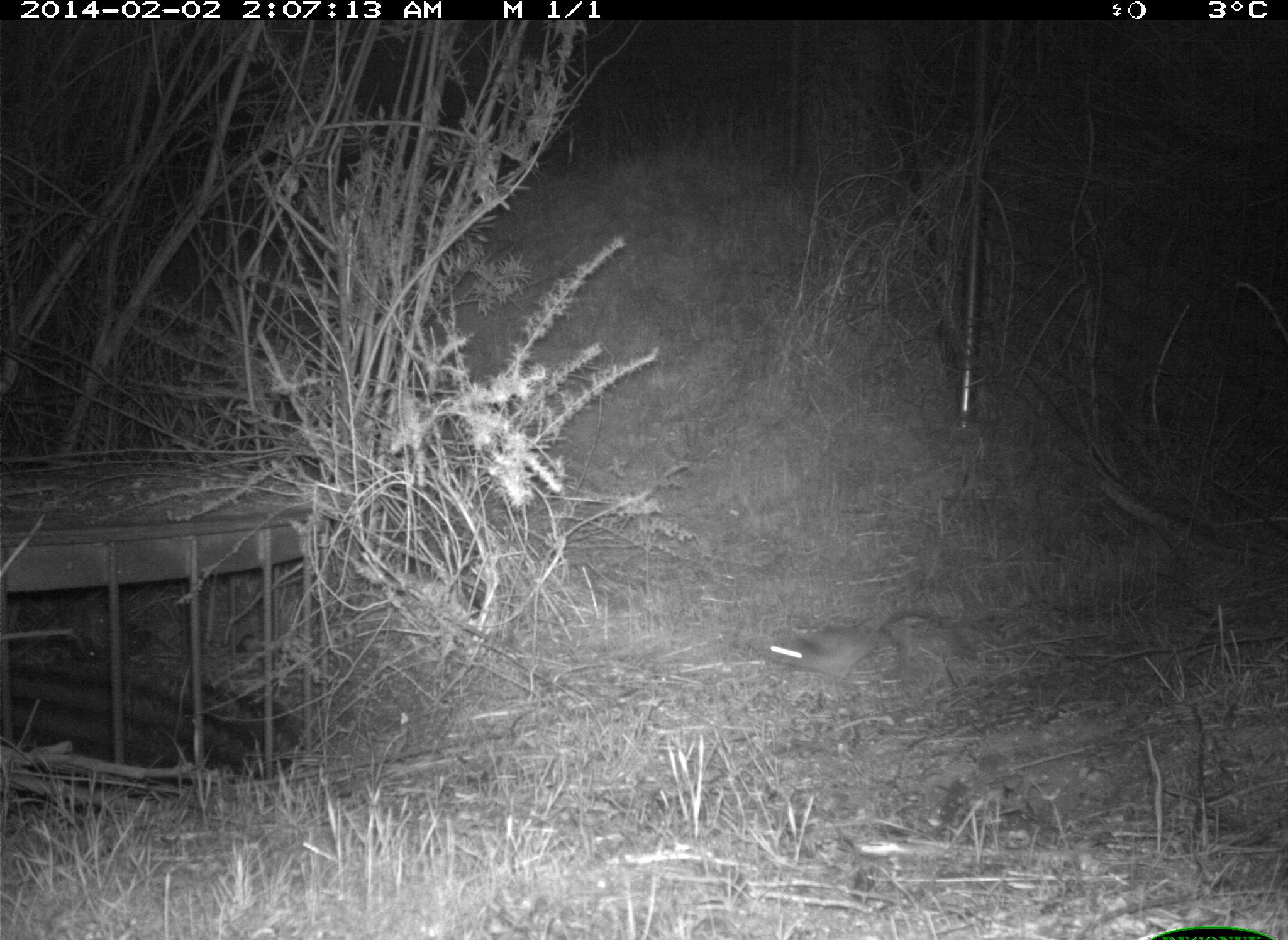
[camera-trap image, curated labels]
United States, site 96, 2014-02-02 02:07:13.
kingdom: Animalia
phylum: Chordata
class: Mammalia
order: Rodentia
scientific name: Rodentia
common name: rodent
Rodent (Rodentia).